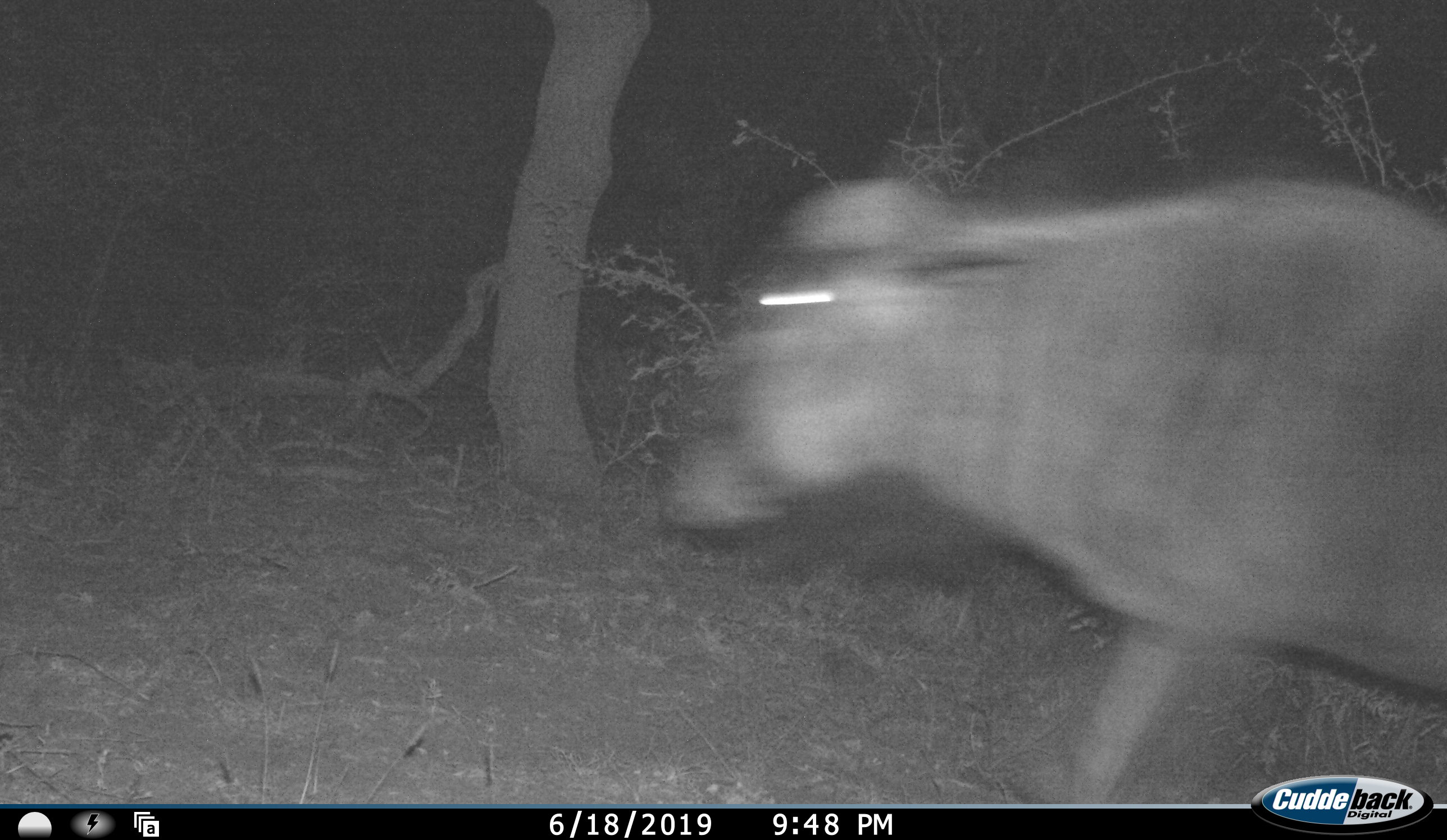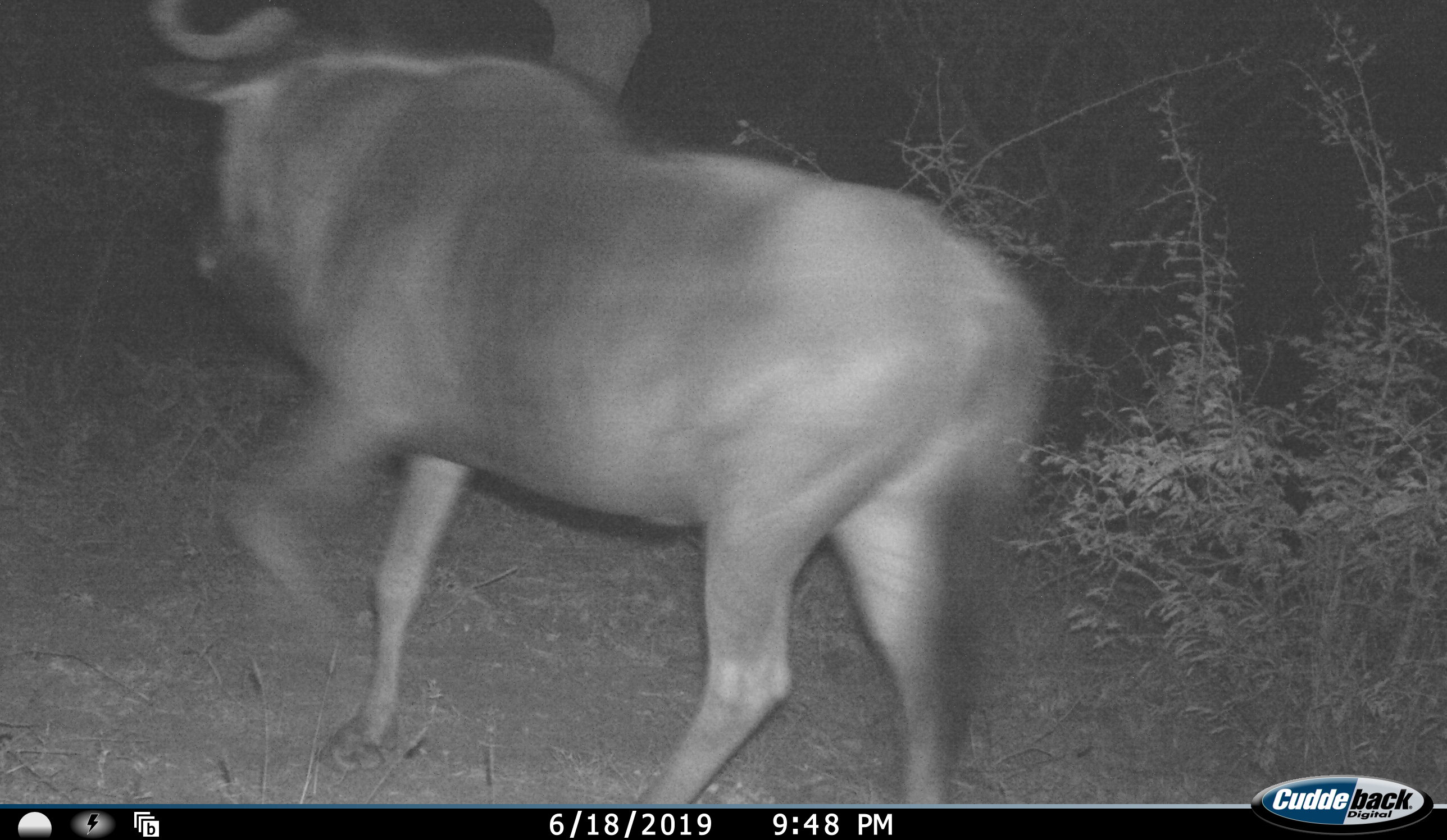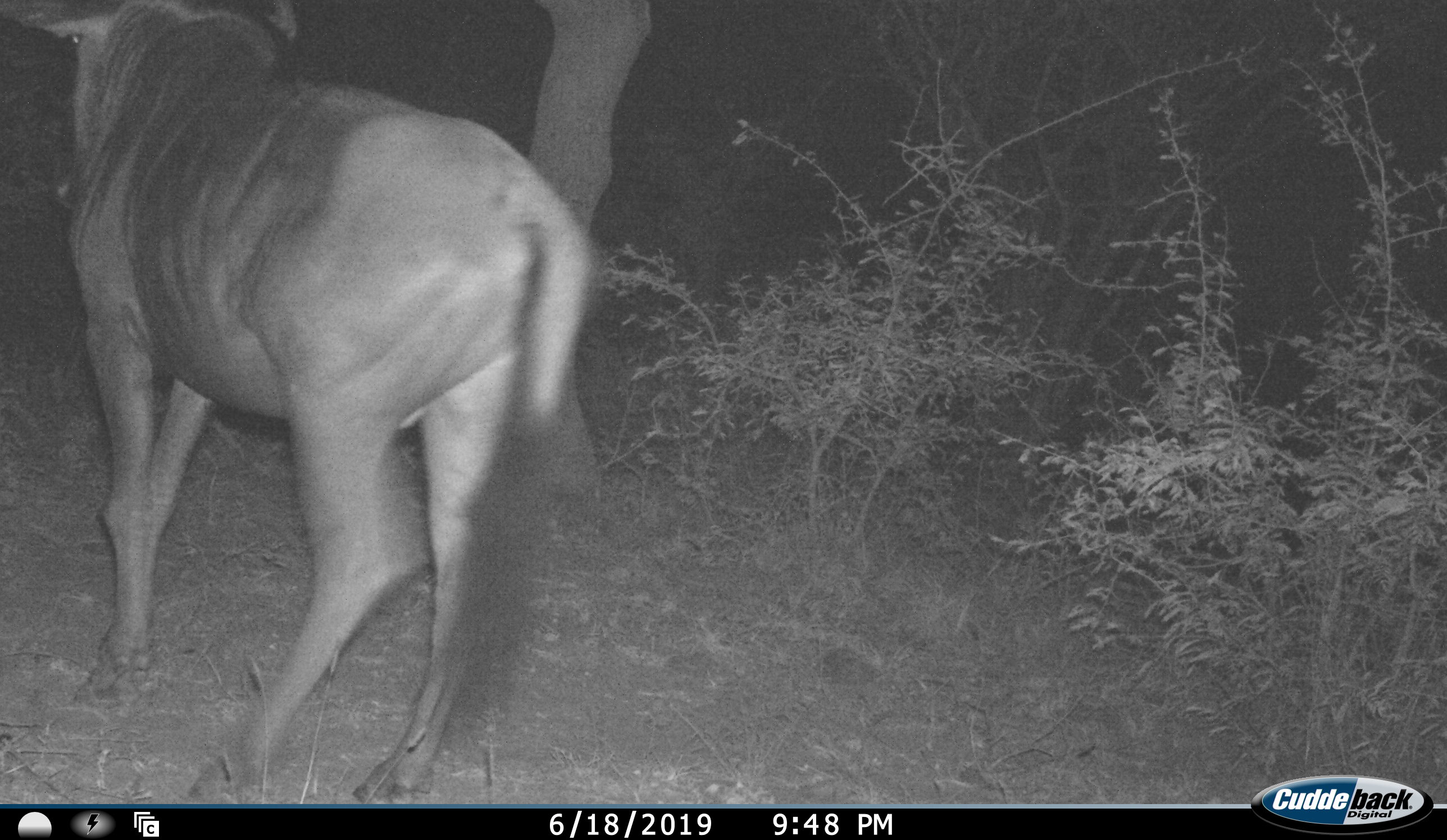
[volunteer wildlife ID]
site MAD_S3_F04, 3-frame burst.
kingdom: Animalia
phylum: Chordata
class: Mammalia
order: Artiodactyla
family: Bovidae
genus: Connochaetes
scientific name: Connochaetes taurinus taurinus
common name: blue wildebeest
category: wildebeestblue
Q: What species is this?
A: Wildebeestblue (blue wildebeest) (Connochaetes taurinus taurinus).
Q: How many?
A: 1.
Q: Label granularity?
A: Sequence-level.